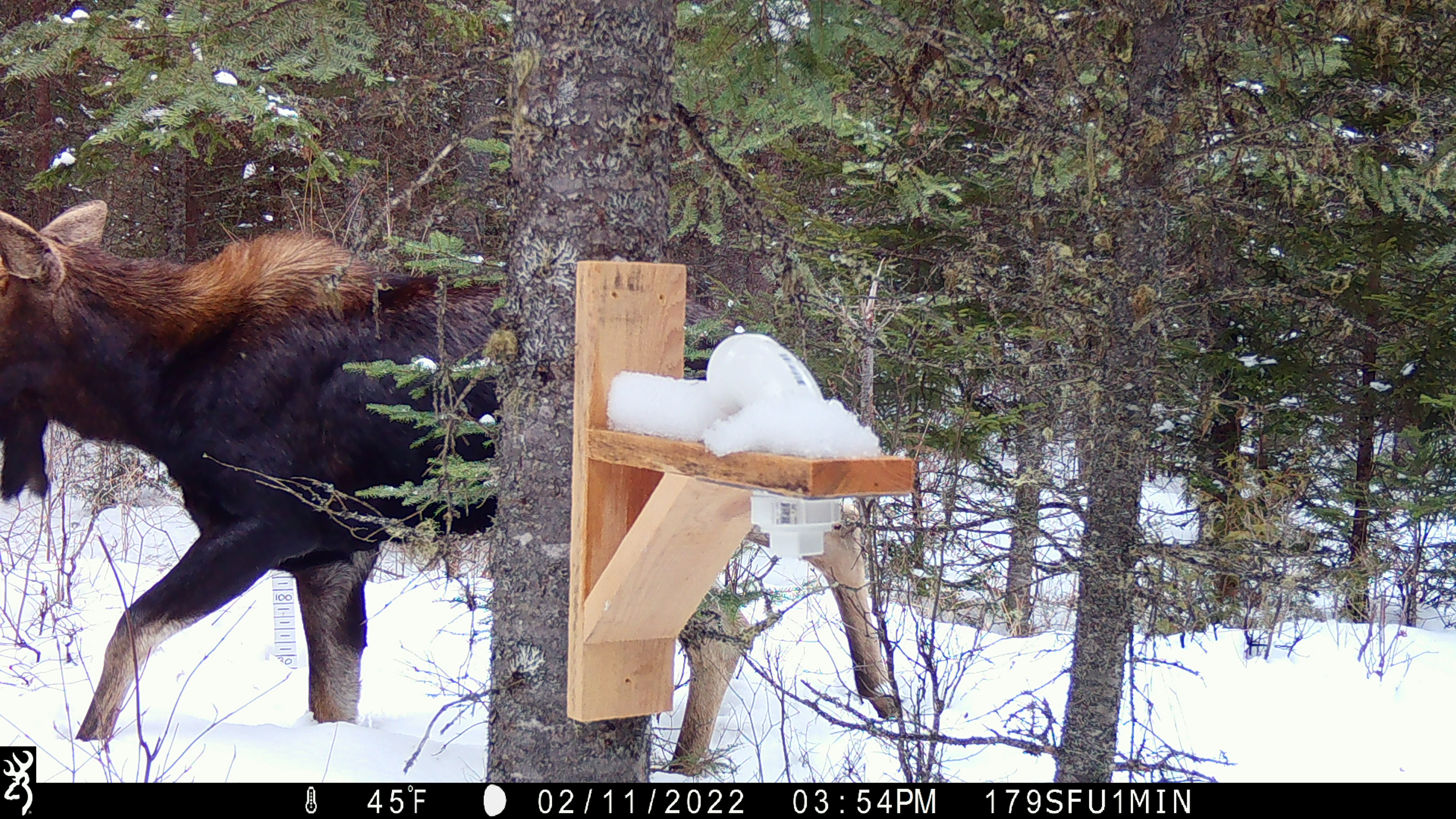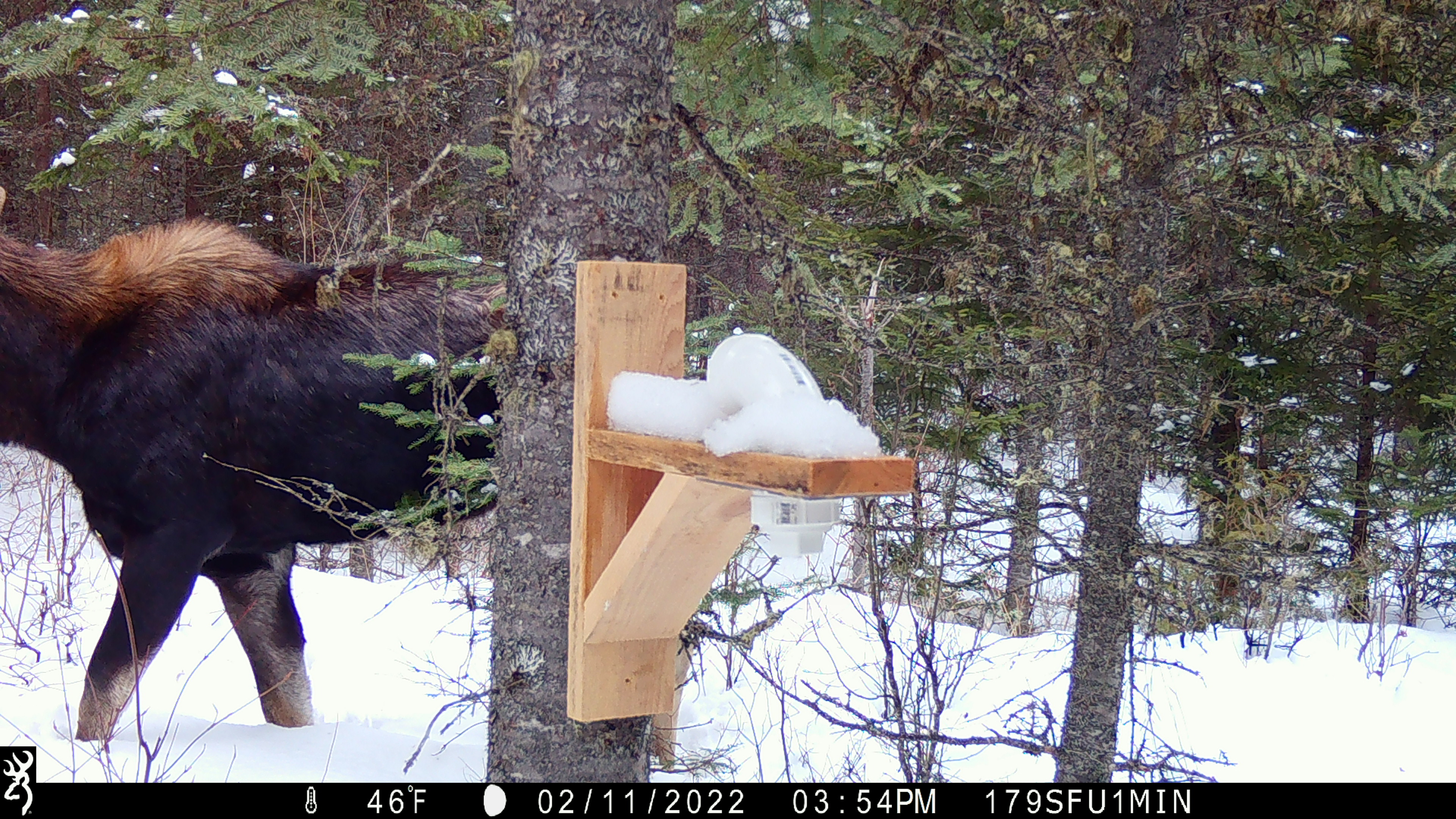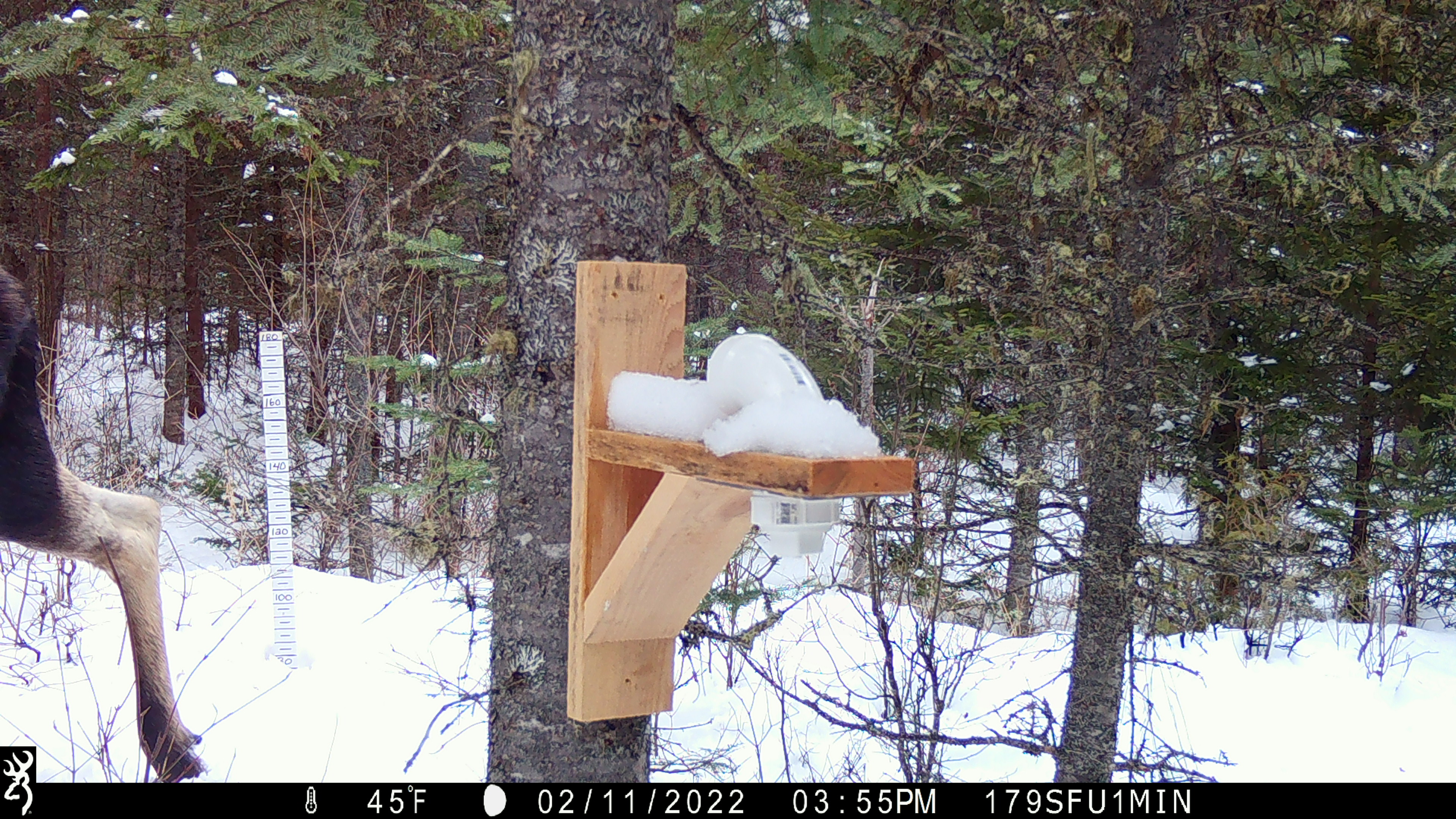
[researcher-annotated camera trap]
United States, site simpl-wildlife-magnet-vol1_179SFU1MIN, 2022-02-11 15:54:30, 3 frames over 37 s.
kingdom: Animalia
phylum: Chordata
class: Mammalia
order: Artiodactyla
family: Cervidae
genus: Alces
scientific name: Alces alces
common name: moose